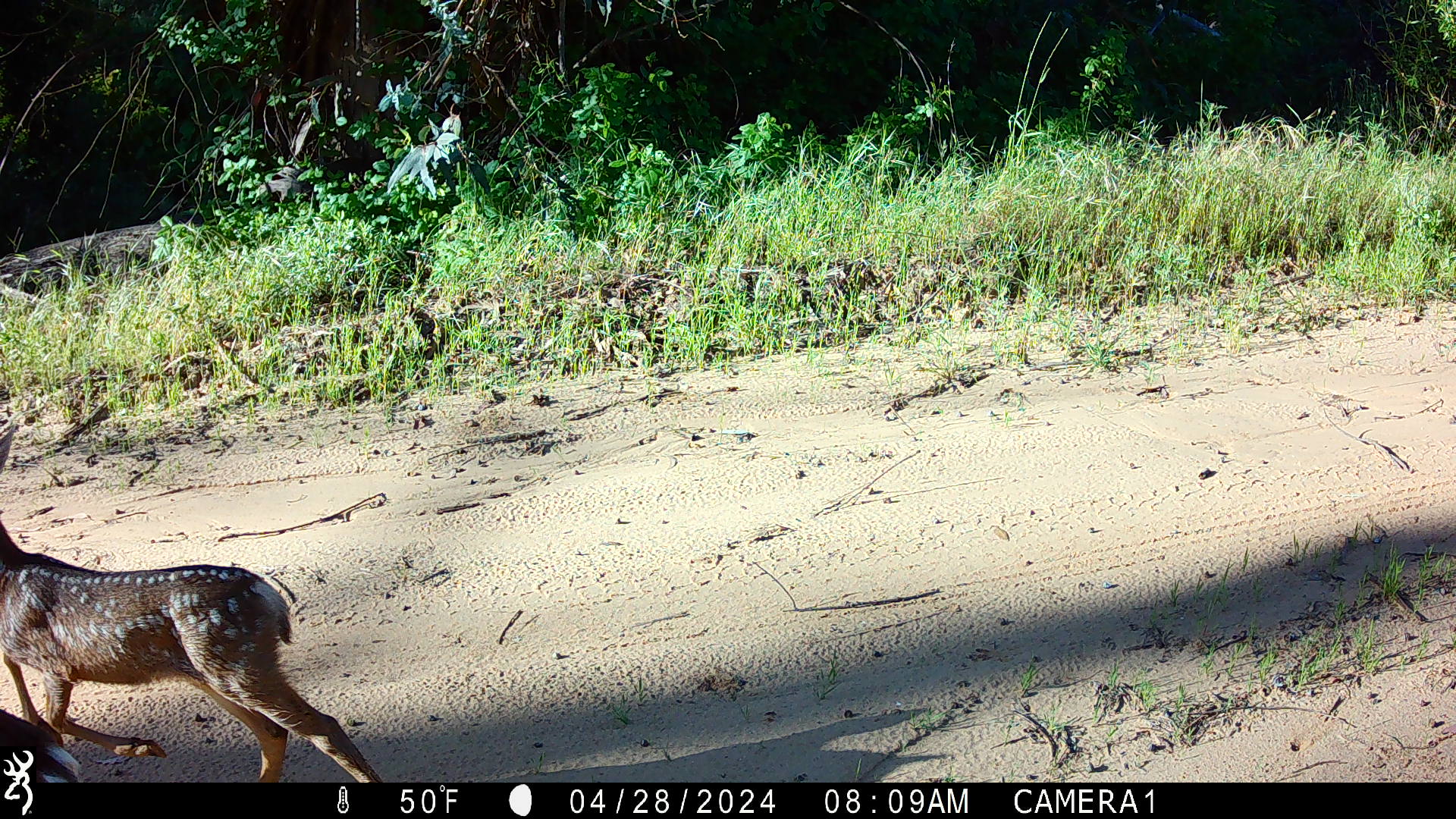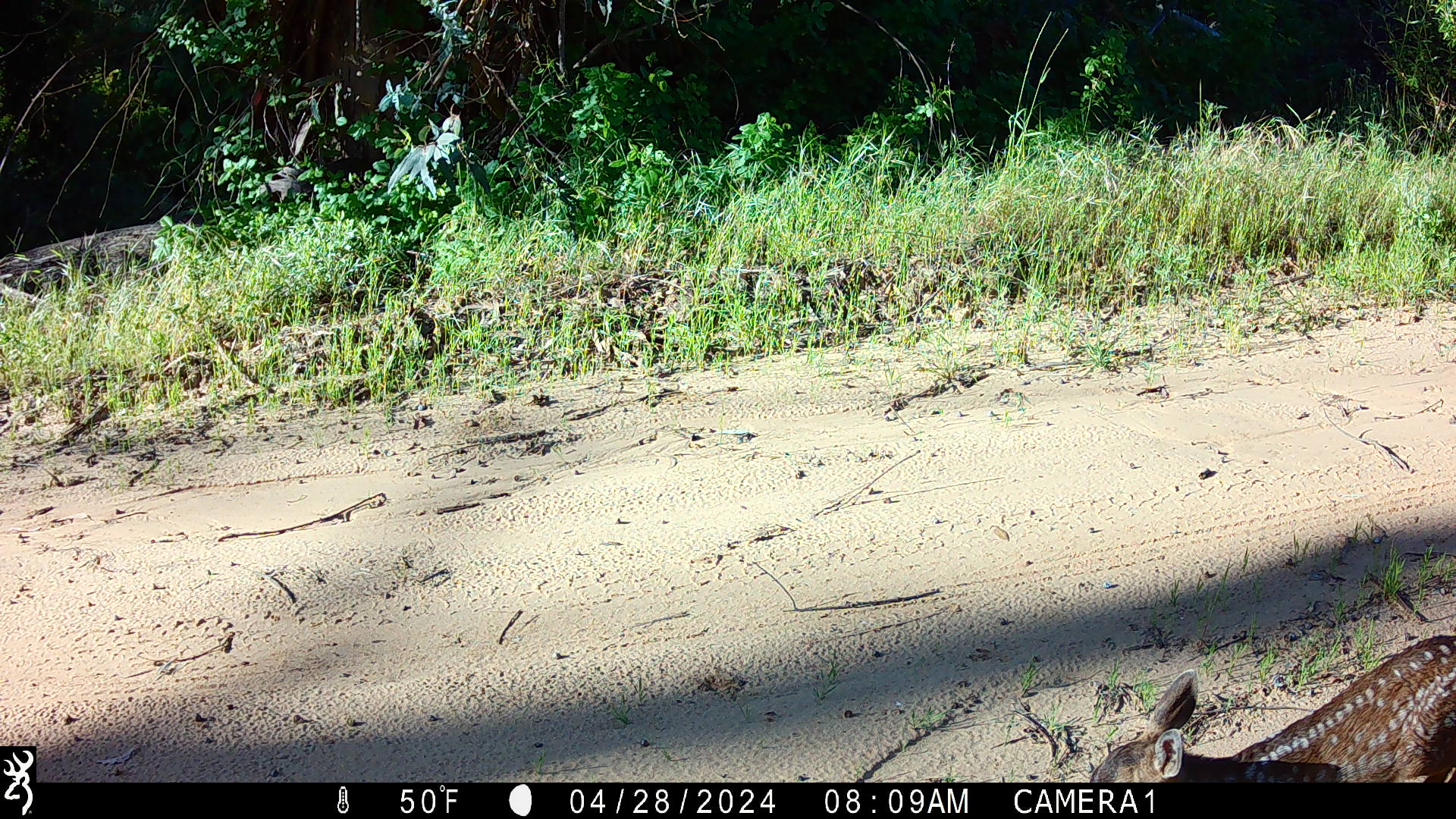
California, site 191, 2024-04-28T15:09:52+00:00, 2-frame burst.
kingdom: Animalia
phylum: Chordata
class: Mammalia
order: Artiodactyla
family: Cervidae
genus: Odocoileus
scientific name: Odocoileus hemionus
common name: mule deer